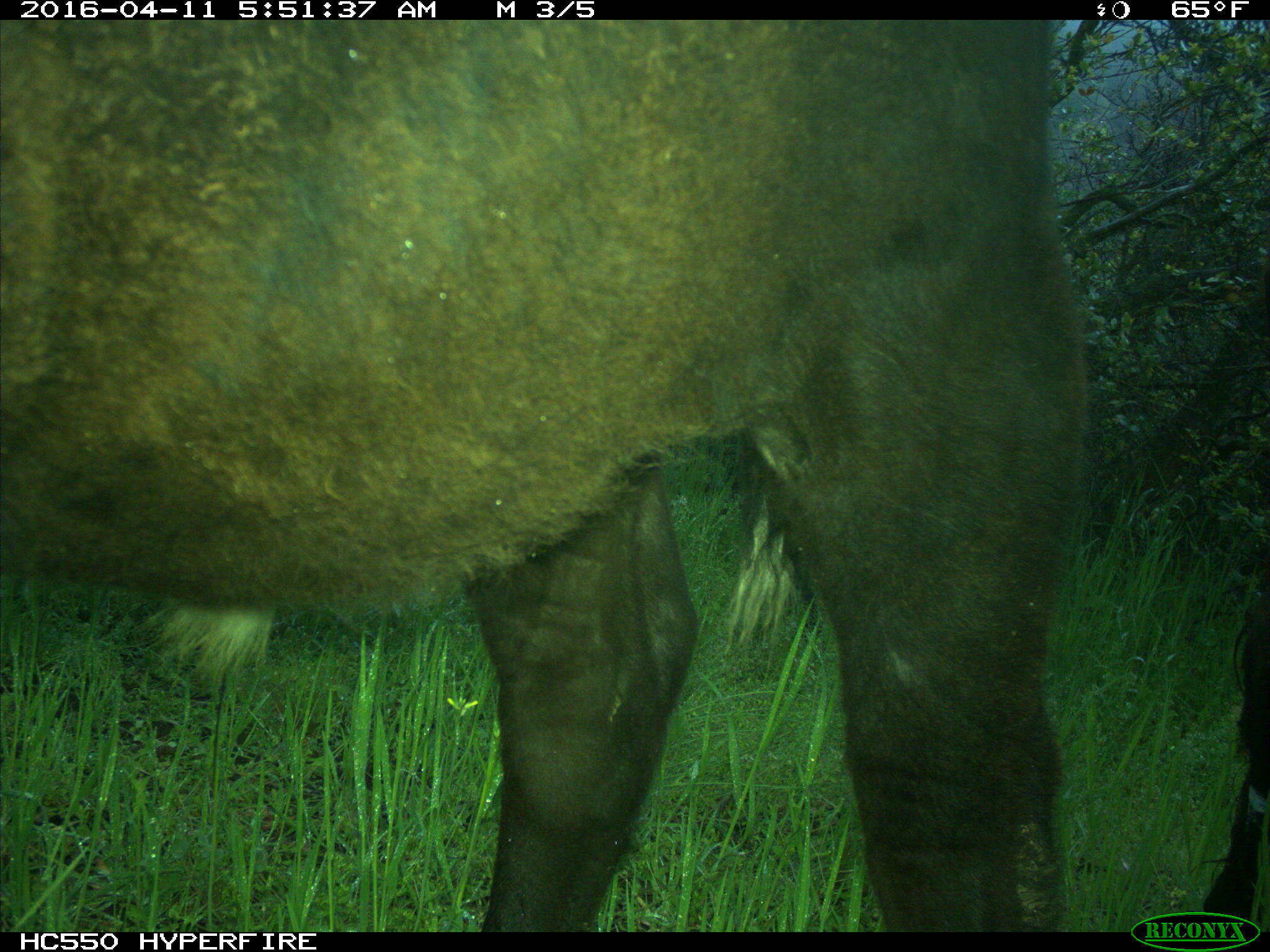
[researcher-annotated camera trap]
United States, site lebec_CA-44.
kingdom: Animalia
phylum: Chordata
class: Mammalia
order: Artiodactyla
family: Bovidae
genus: Bos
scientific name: Bos taurus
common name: domestic cow